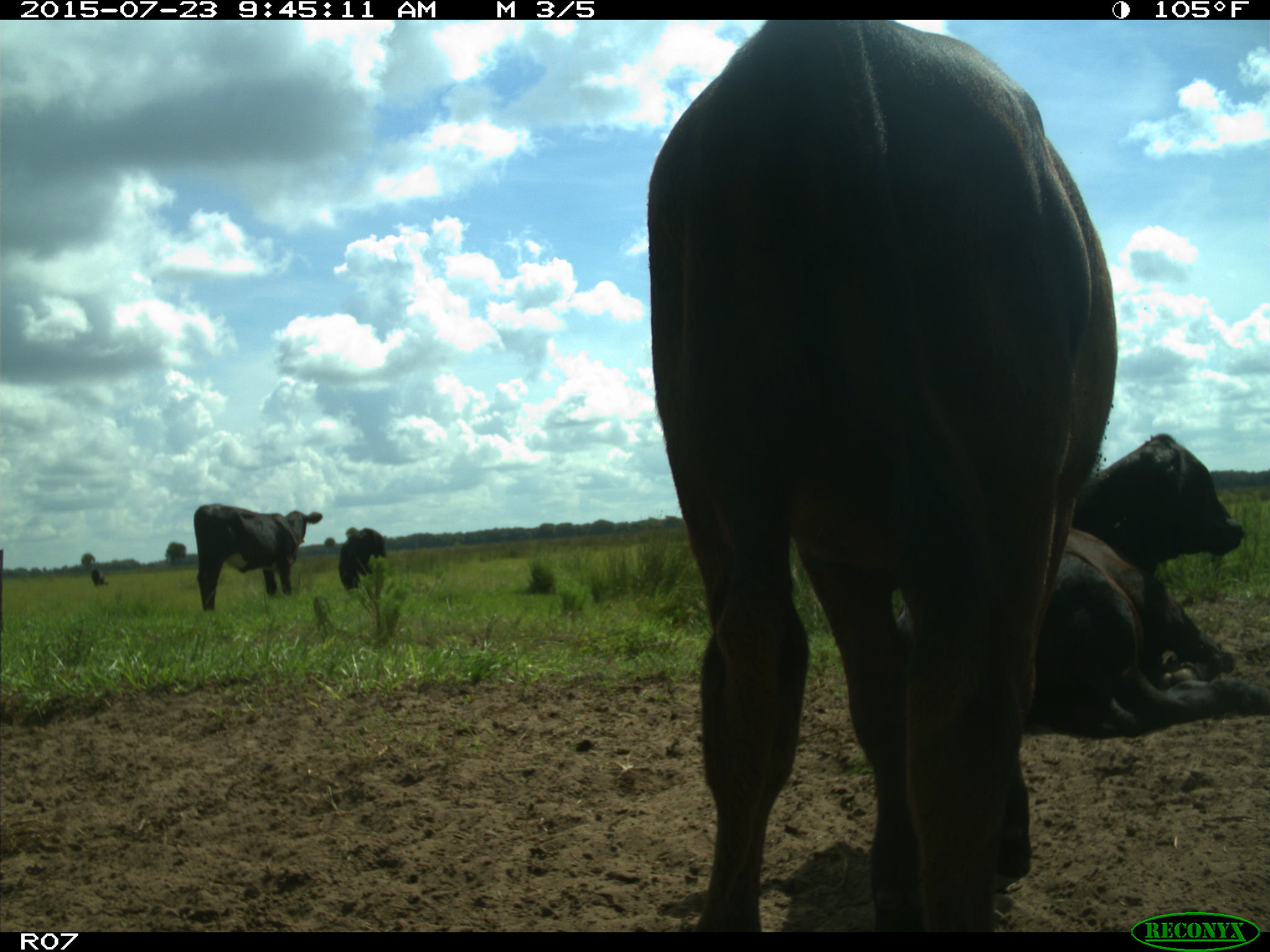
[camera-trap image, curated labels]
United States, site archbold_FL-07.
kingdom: Animalia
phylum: Chordata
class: Mammalia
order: Artiodactyla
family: Bovidae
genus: Bos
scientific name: Bos taurus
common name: domestic cow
Bos taurus (domestic cow).